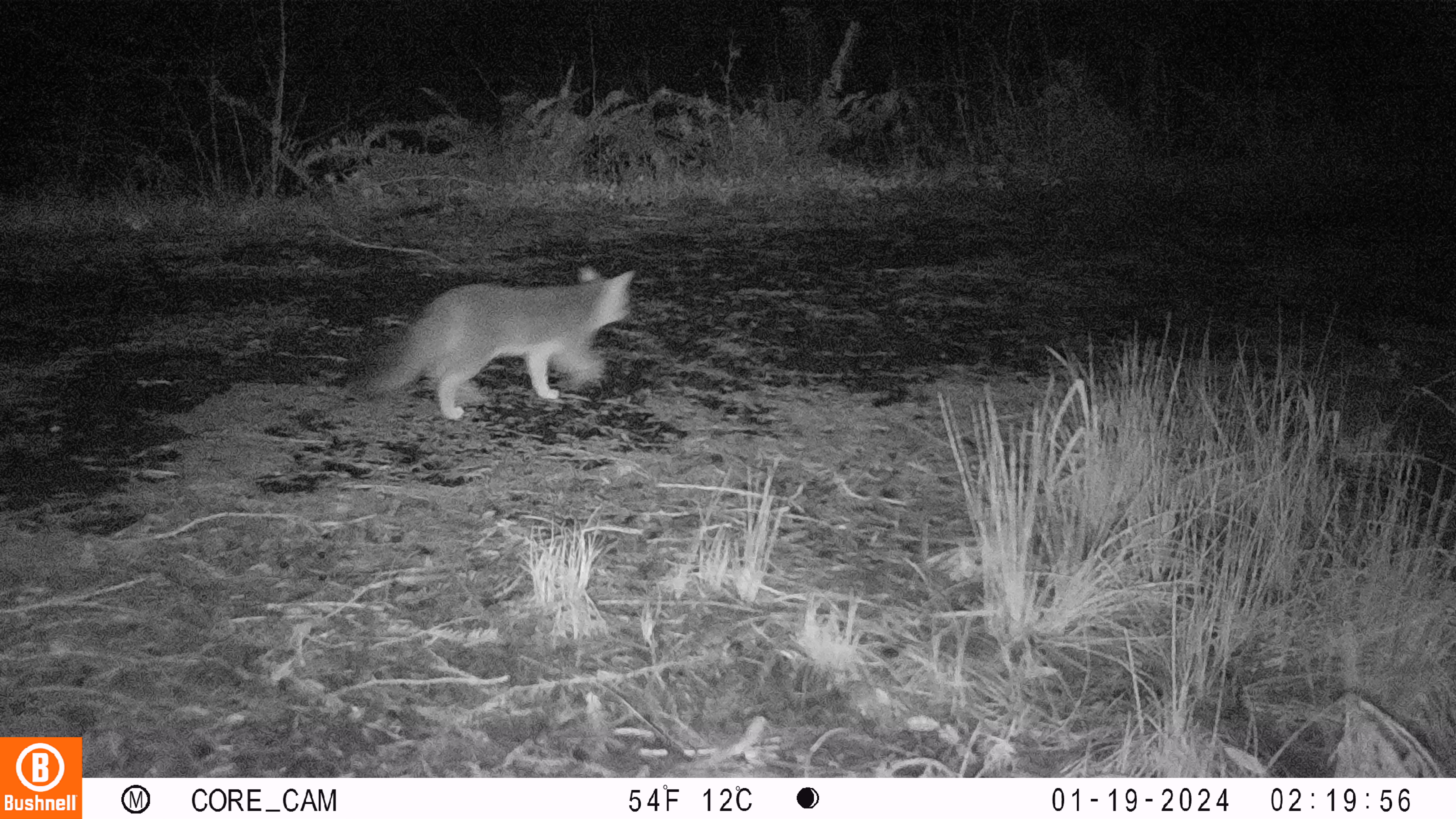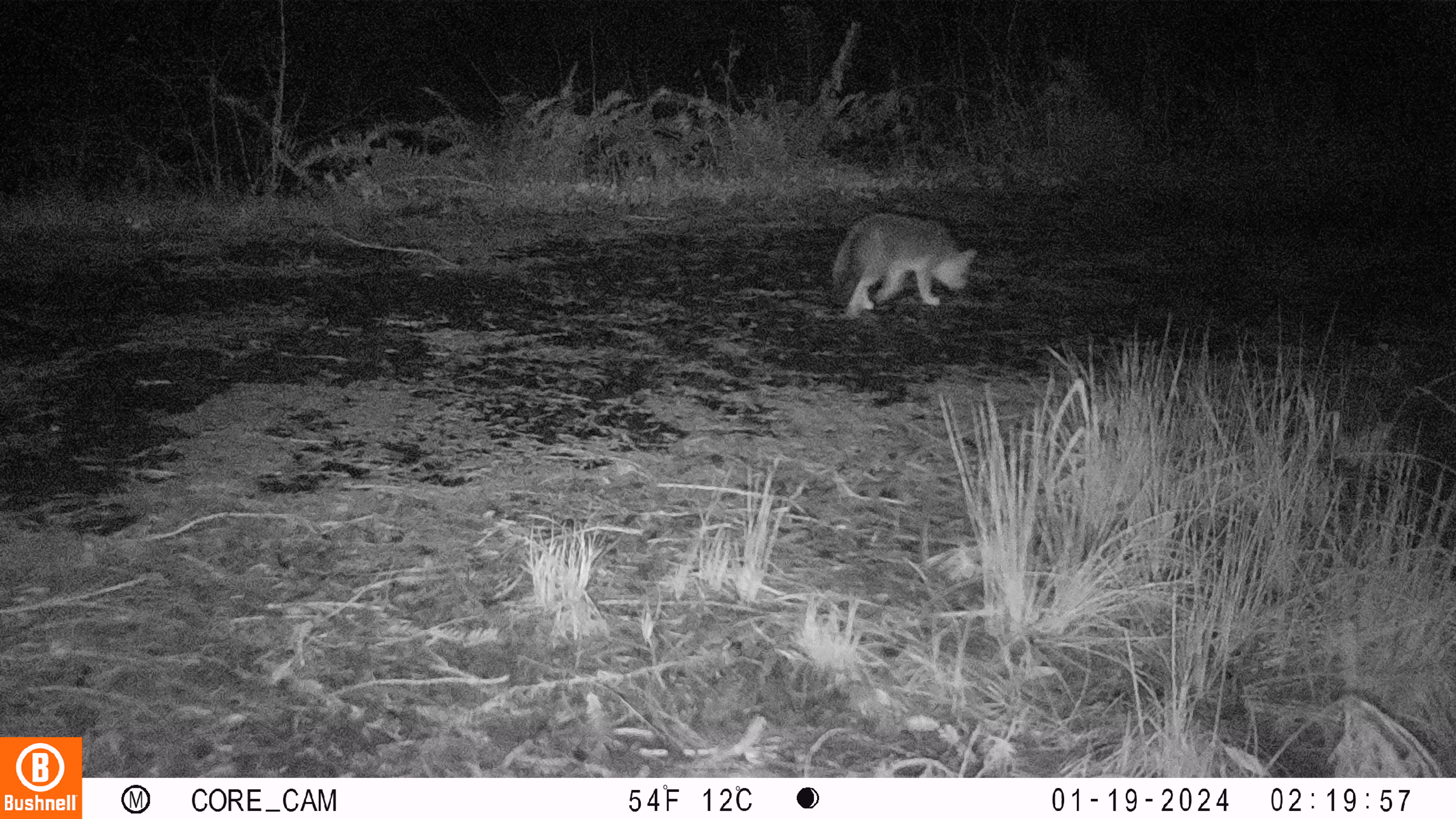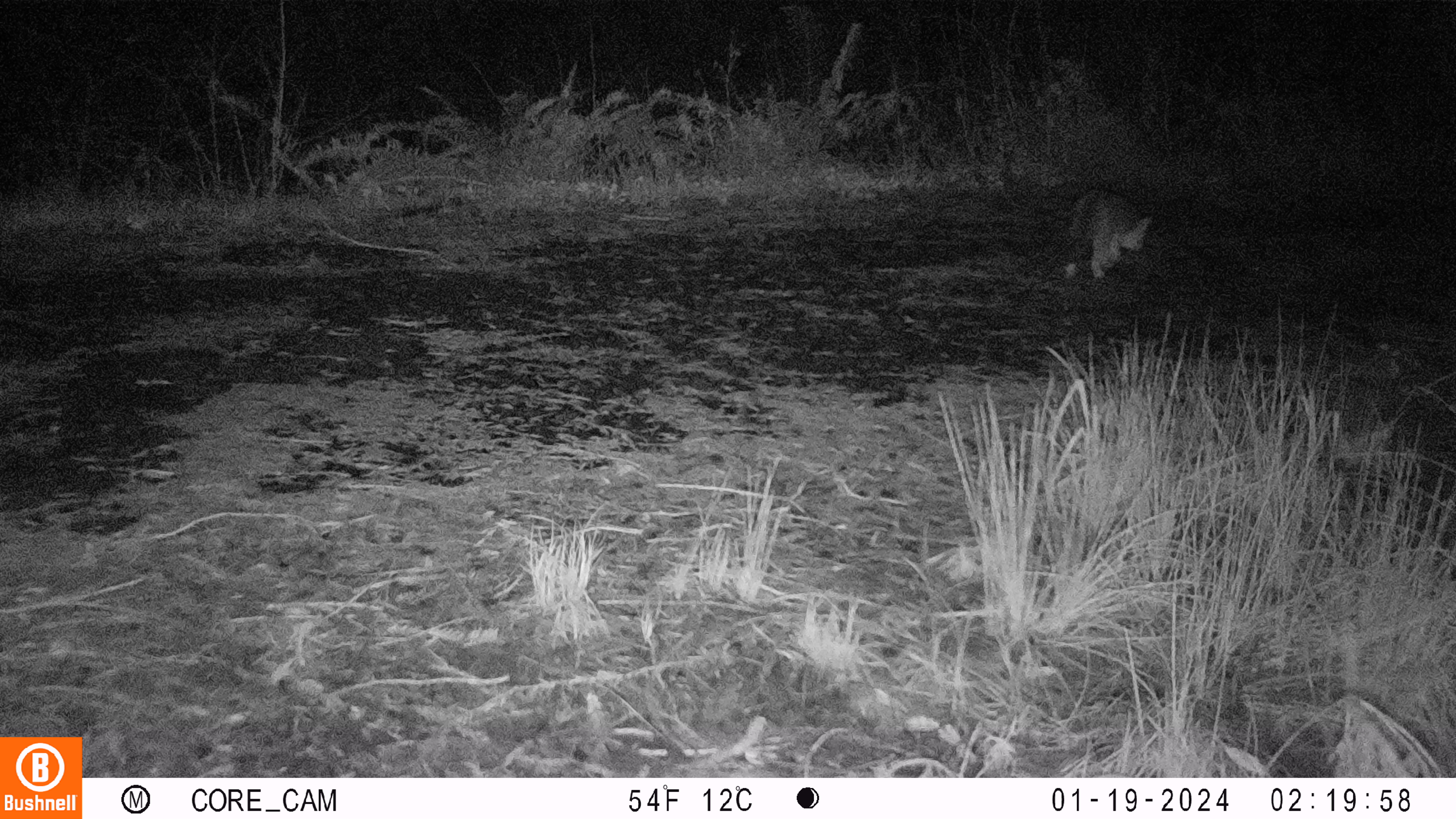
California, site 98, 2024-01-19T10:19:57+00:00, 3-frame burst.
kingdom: Animalia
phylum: Chordata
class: Mammalia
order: Carnivora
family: Canidae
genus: Urocyon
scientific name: Urocyon cinereoargenteus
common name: gray fox